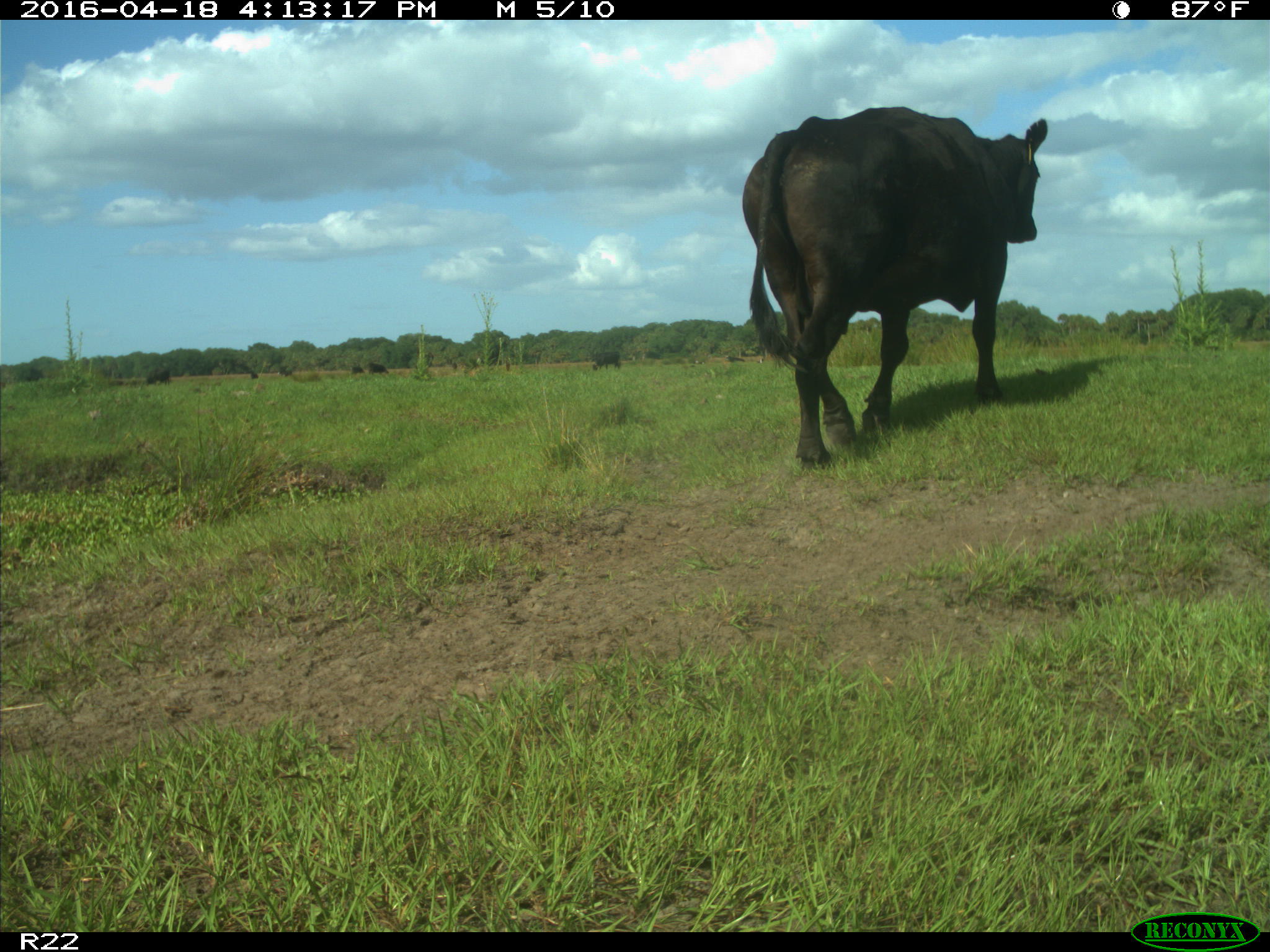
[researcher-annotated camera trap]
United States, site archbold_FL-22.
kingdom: Animalia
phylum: Chordata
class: Mammalia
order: Artiodactyla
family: Bovidae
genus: Bos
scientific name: Bos taurus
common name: domestic cow